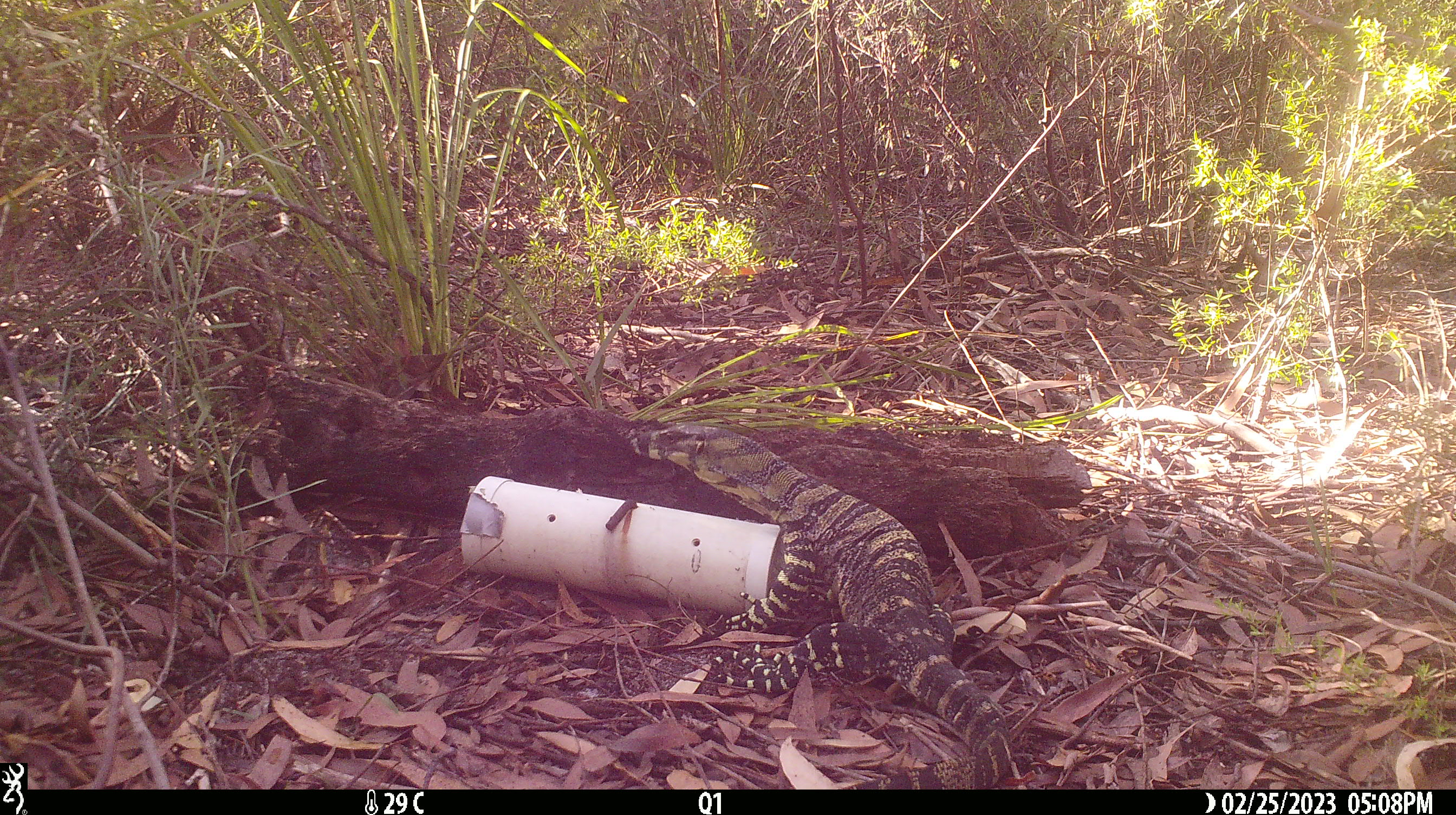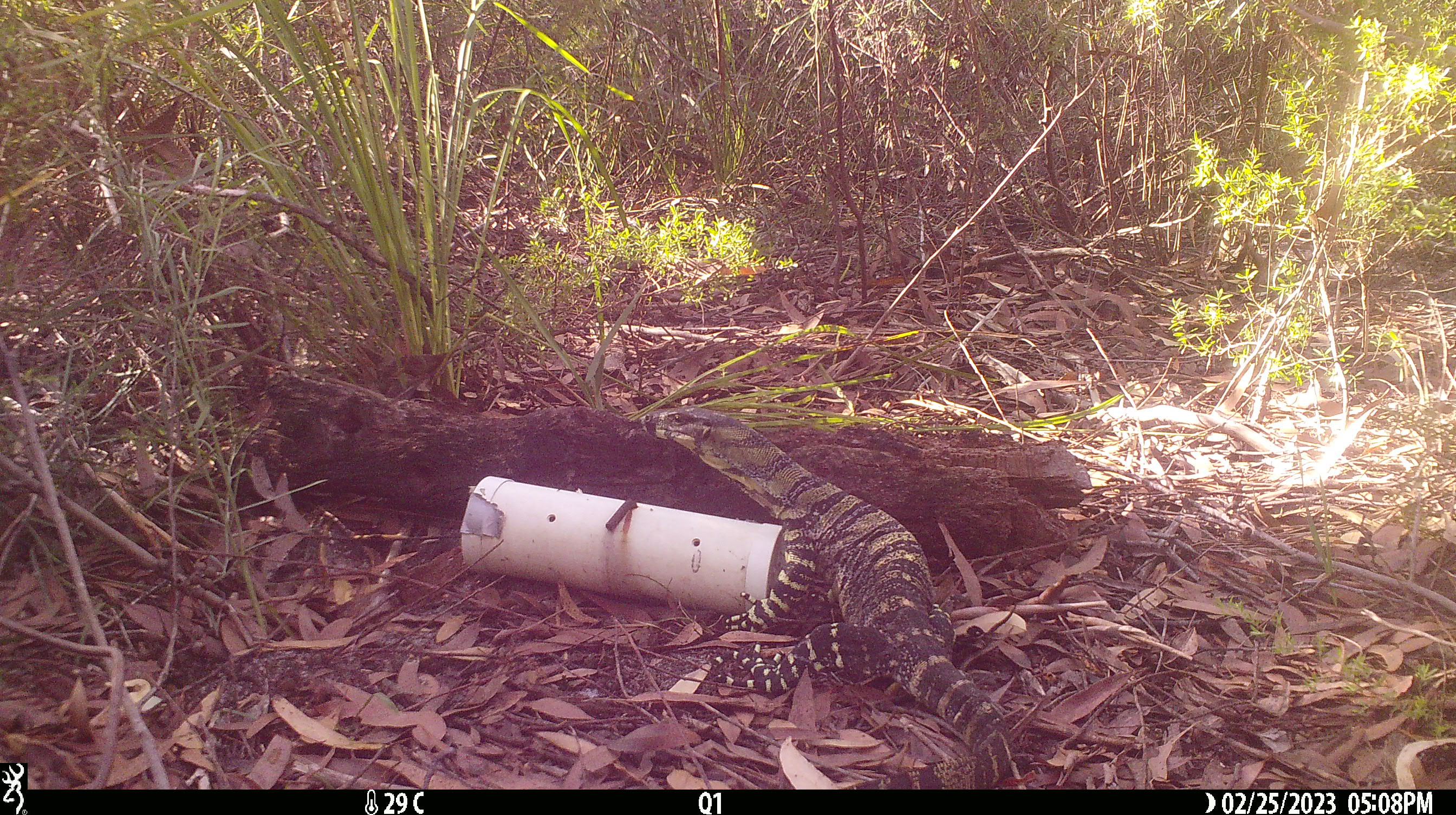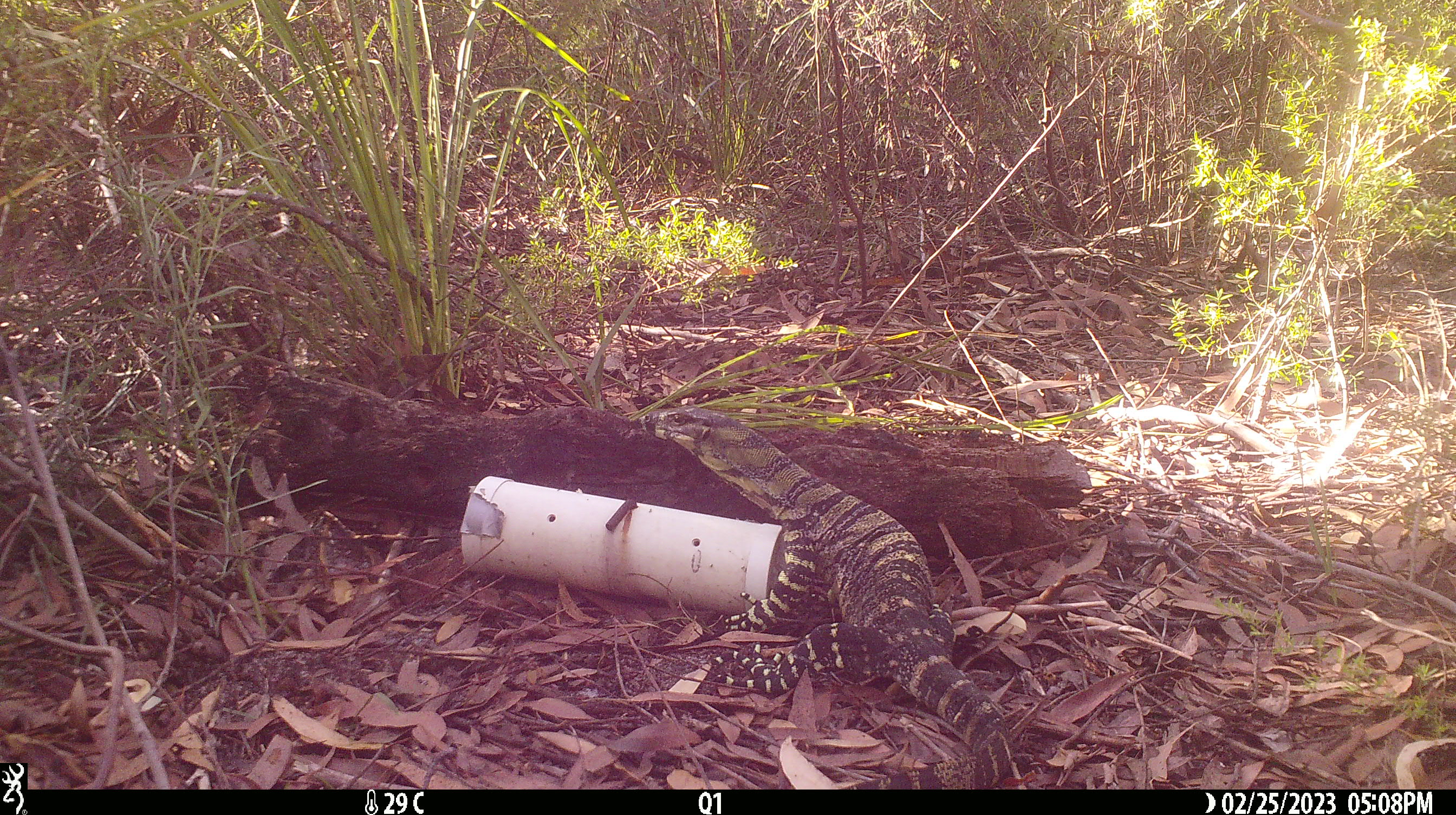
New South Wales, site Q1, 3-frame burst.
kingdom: Animalia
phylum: Chordata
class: Reptilia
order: Squamata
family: Varanidae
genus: Varanus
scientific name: Varanus varius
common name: lace monitor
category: goanna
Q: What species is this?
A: Goanna (lace monitor) (Varanus varius).